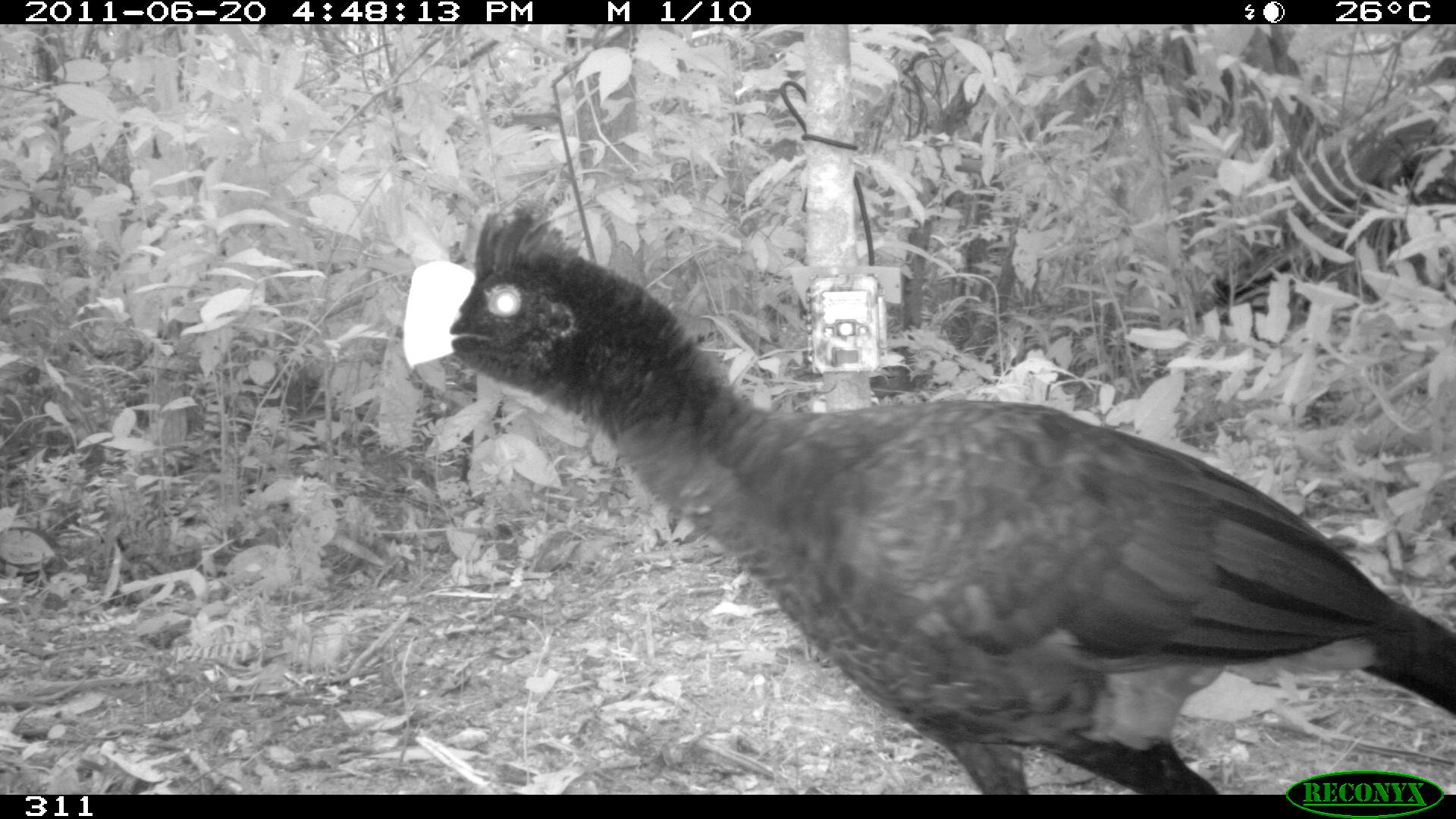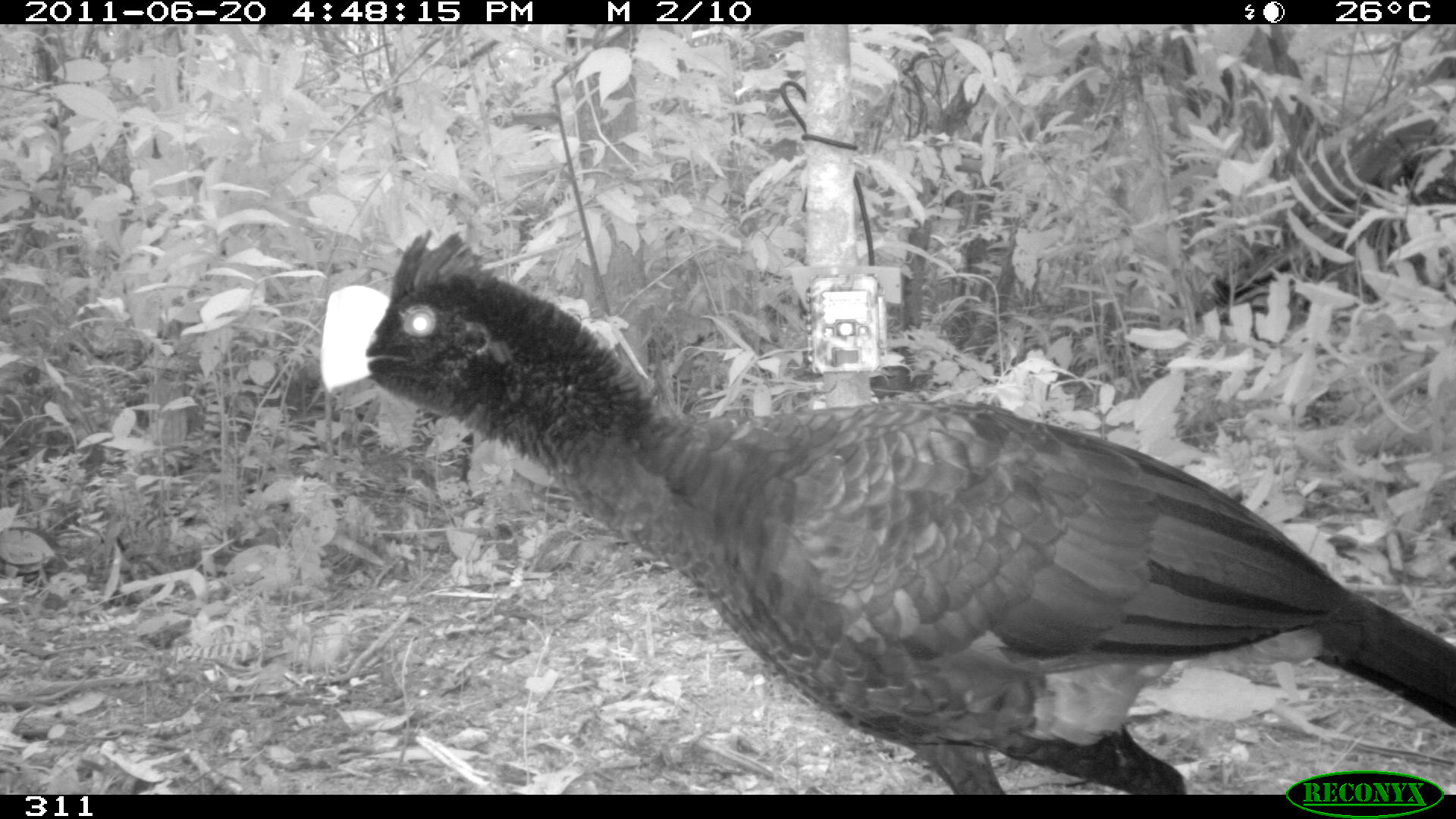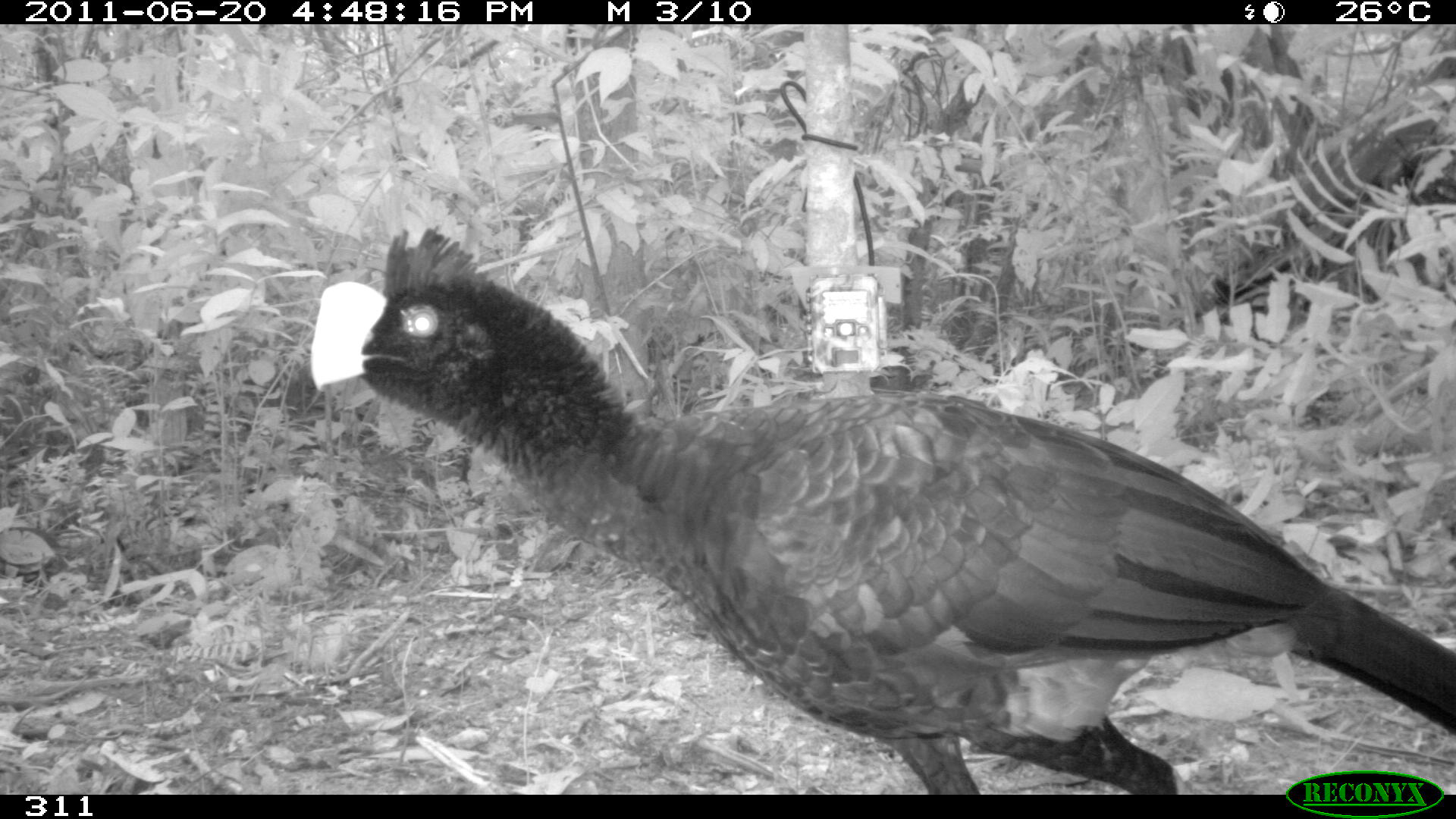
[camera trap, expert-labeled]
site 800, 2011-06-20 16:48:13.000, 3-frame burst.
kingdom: Animalia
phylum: Chordata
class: Aves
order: Galliformes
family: Cracidae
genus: Mitu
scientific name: Mitu tuberosum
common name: razor-billed curassow